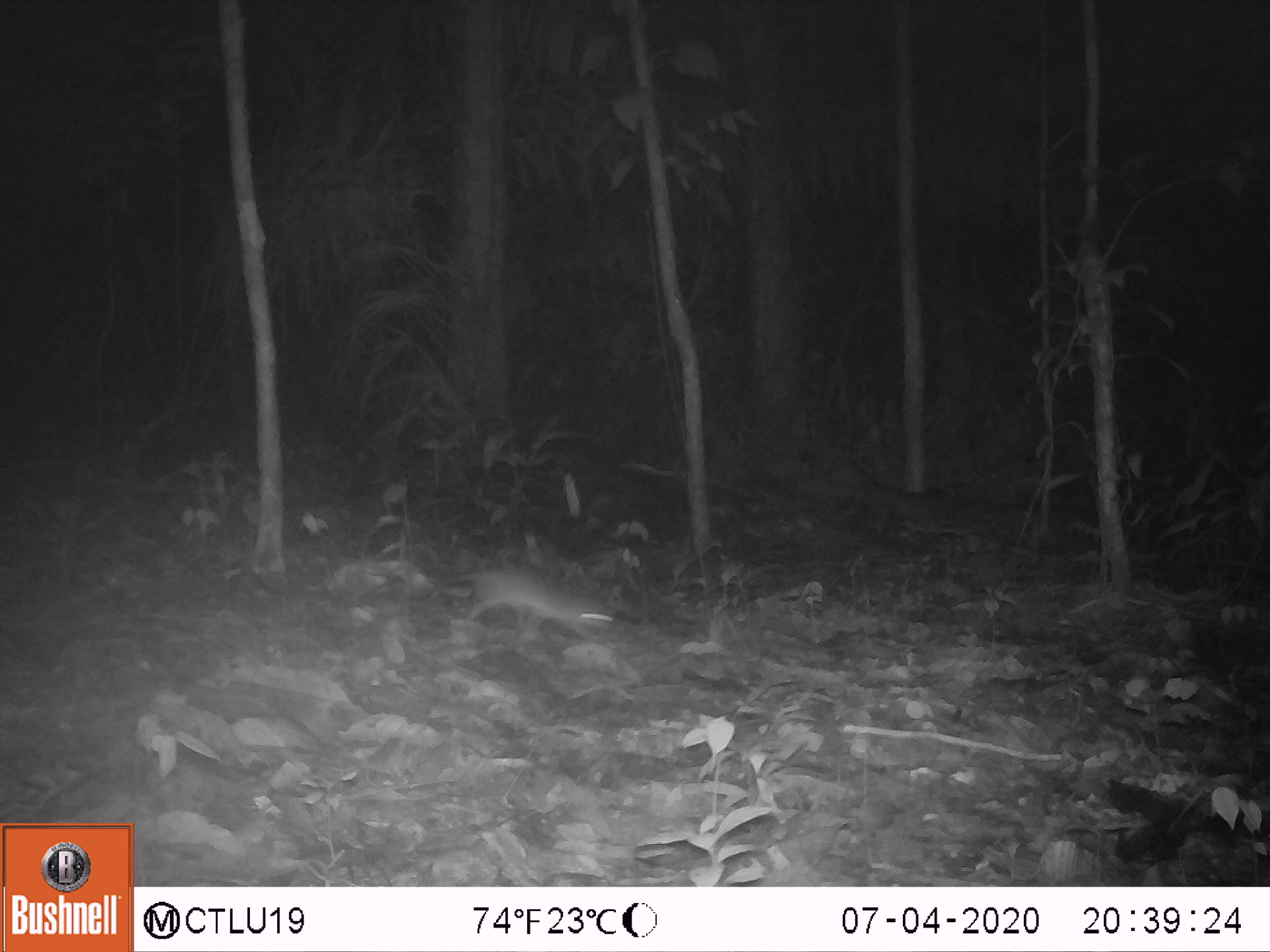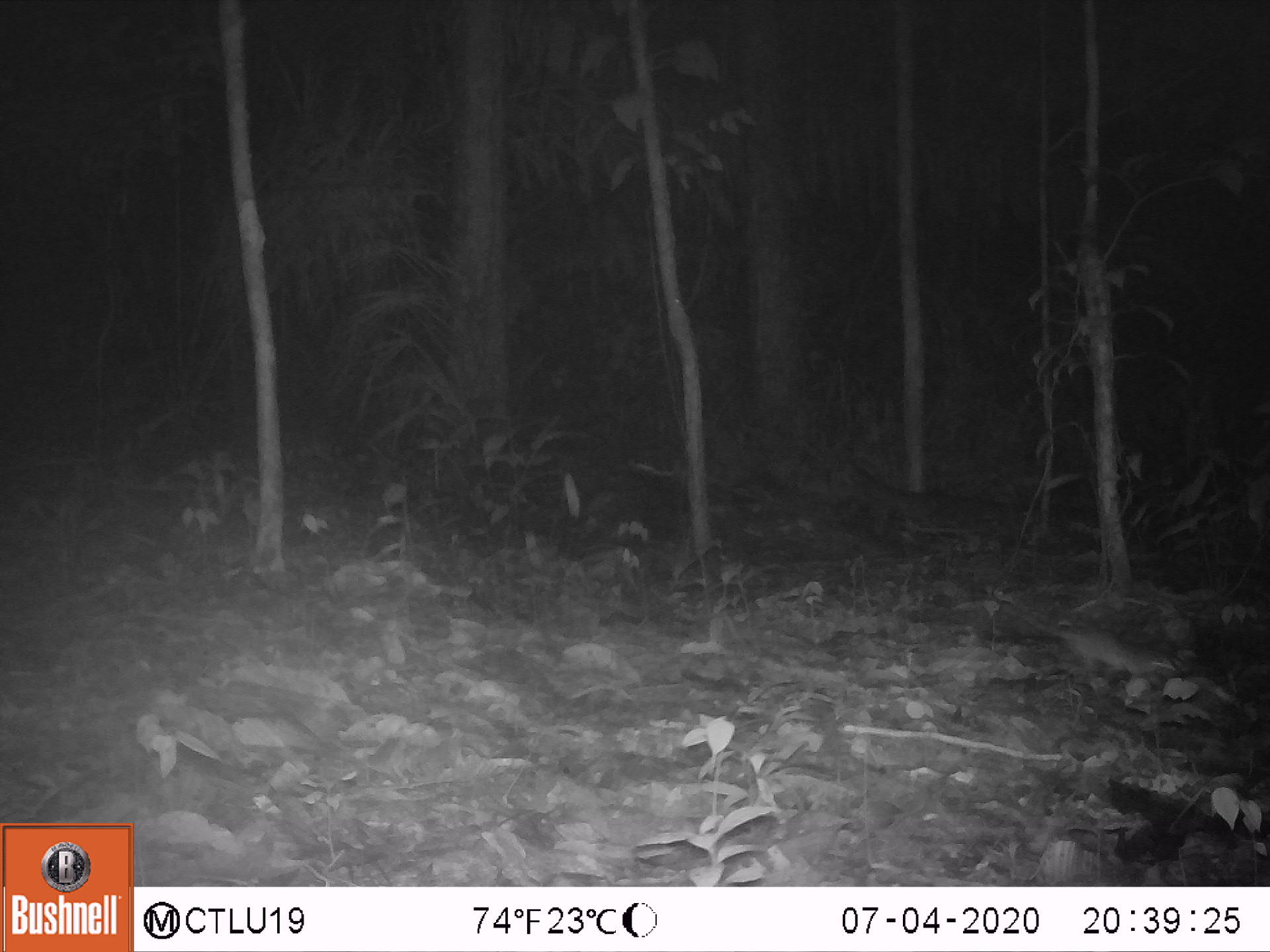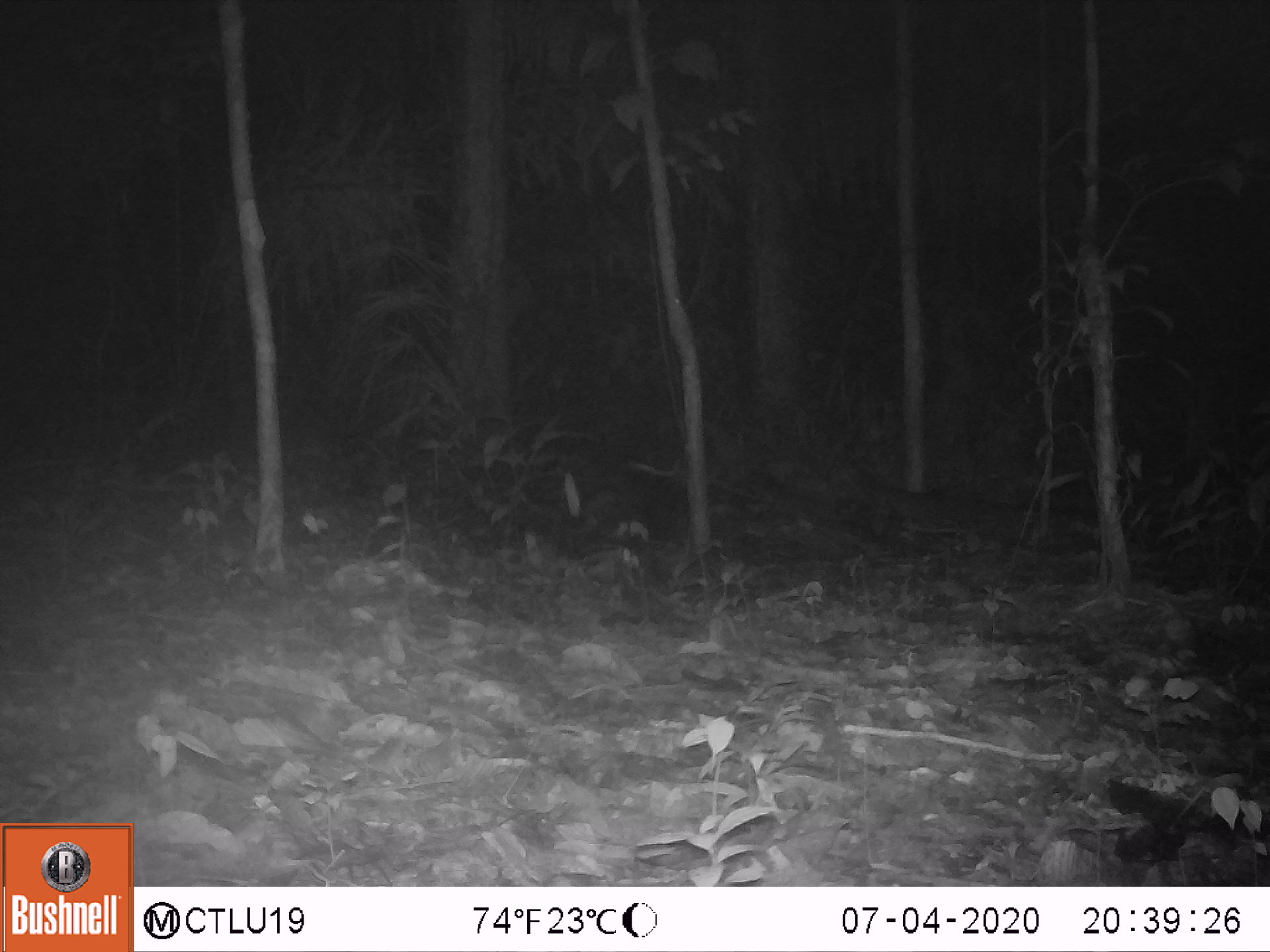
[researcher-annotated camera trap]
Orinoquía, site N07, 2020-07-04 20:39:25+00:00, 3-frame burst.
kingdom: Animalia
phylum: Chordata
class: Mammalia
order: Rodentia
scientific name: Rodentia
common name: rodent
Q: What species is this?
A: Rodent (Rodentia).